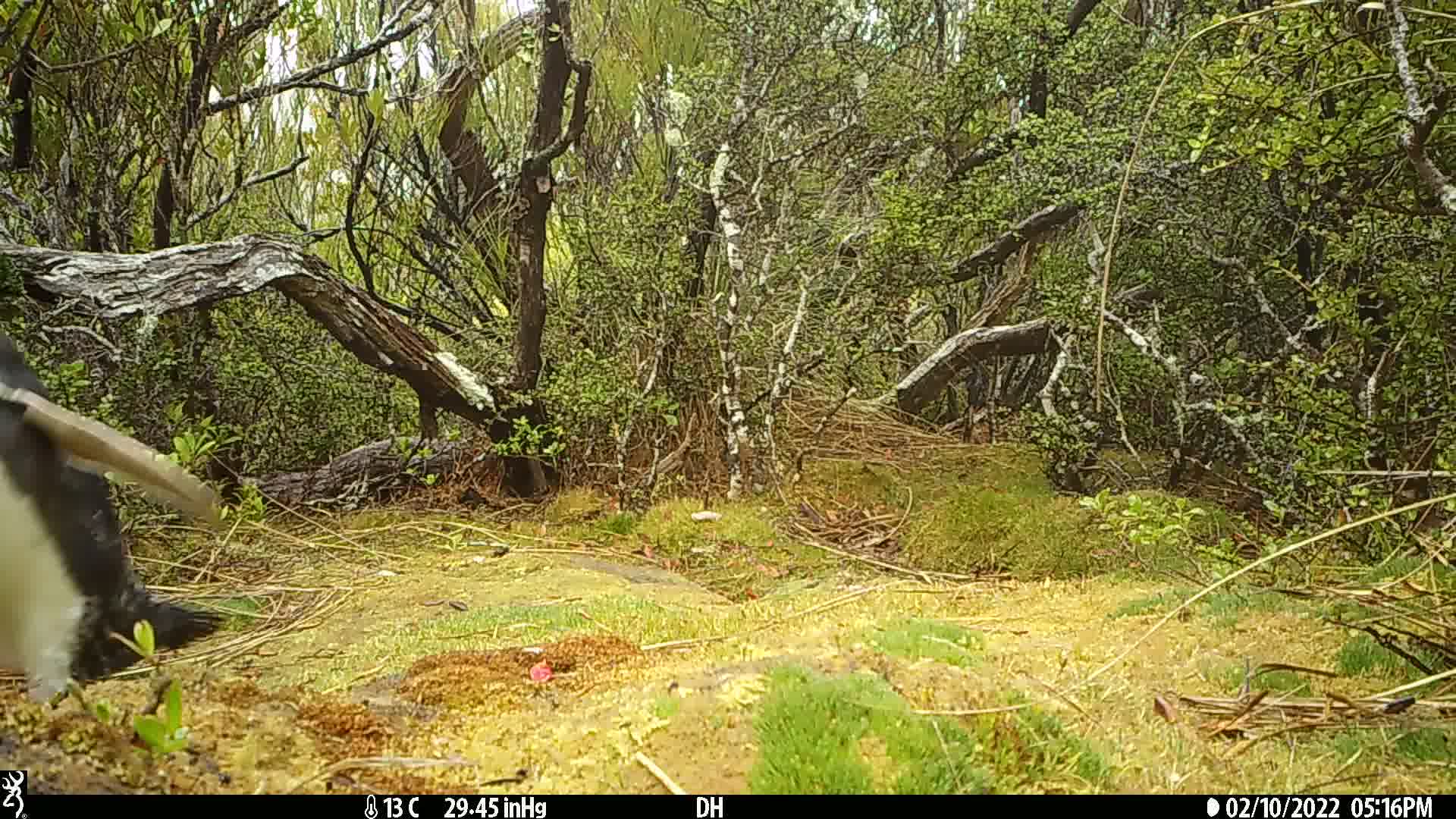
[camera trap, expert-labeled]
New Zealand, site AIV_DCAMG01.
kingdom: Animalia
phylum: Chordata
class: Aves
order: Sphenisciformes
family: Spheniscidae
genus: Megadyptes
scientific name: Megadyptes antipodes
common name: yellow-eyed penguin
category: yellow eyed penguin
Yellow eyed penguin (yellow-eyed penguin) (Megadyptes antipodes).